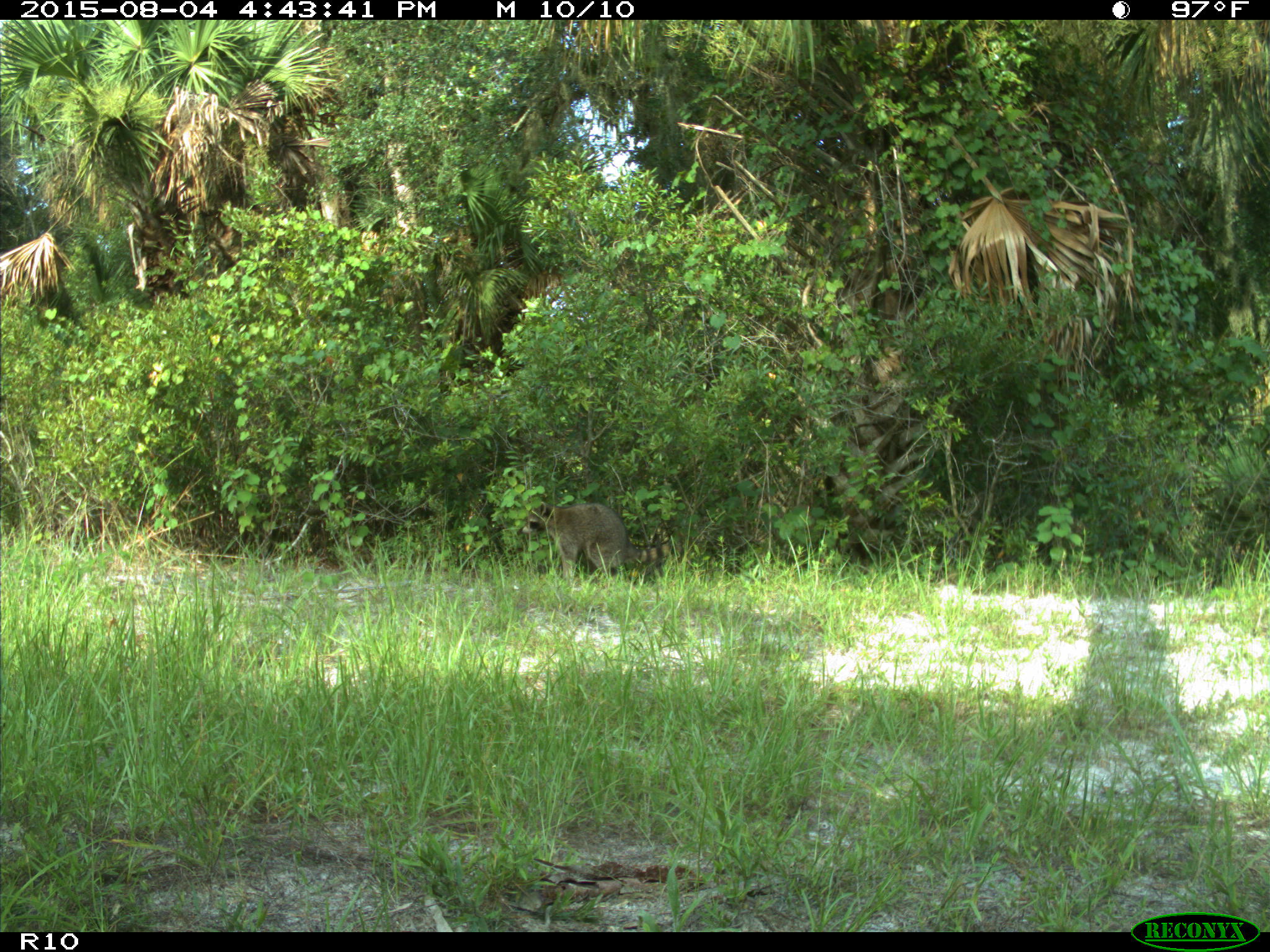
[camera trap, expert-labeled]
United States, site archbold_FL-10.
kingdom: Animalia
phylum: Chordata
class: Mammalia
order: Carnivora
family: Procyonidae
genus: Procyon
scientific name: Procyon lotor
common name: common raccoon